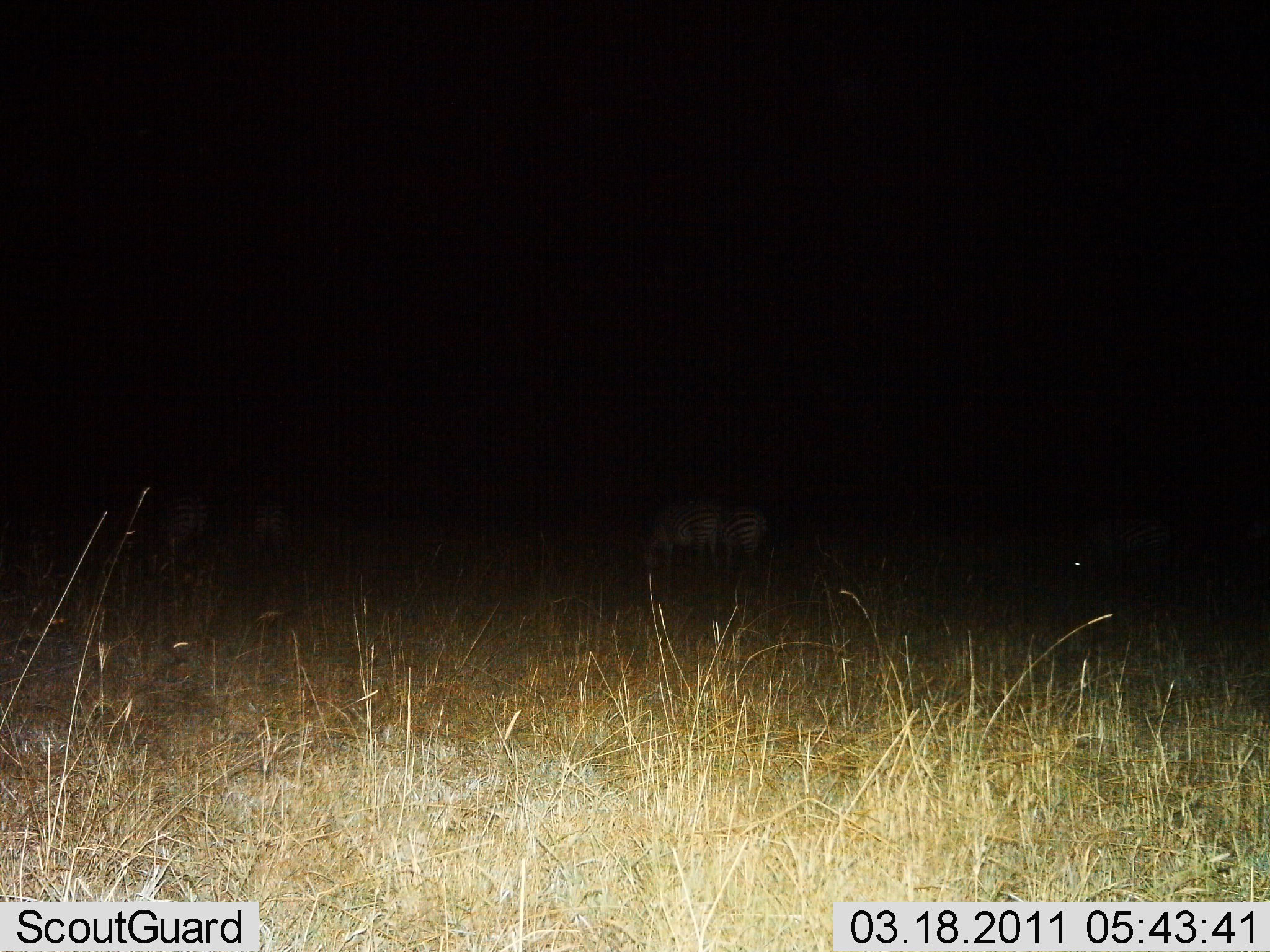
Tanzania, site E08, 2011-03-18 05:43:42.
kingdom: Animalia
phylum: Chordata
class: Mammalia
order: Perissodactyla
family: Equidae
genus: Equus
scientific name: Equus quagga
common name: plains zebra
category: zebra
Zebra (plains zebra) (Equus quagga), count 4. Behavior (volunteer vote fractions): standing 58%, resting 0%, moving 0%, interacting 0%. Young present (vote fraction): 0%. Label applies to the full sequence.